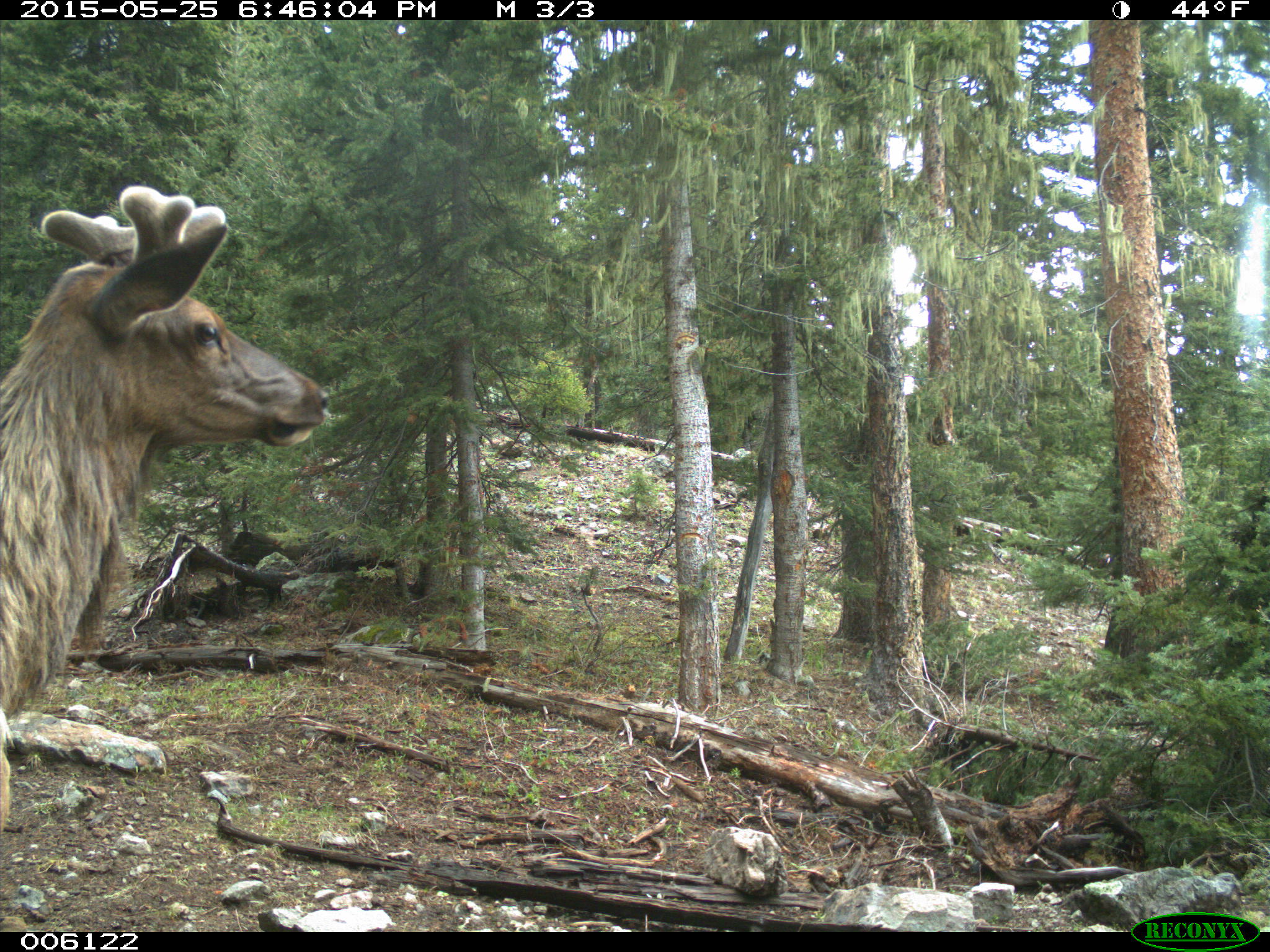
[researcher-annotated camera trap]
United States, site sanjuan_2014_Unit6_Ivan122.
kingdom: Animalia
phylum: Chordata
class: Mammalia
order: Artiodactyla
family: Cervidae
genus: Cervus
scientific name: Cervus elaphus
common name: red deer